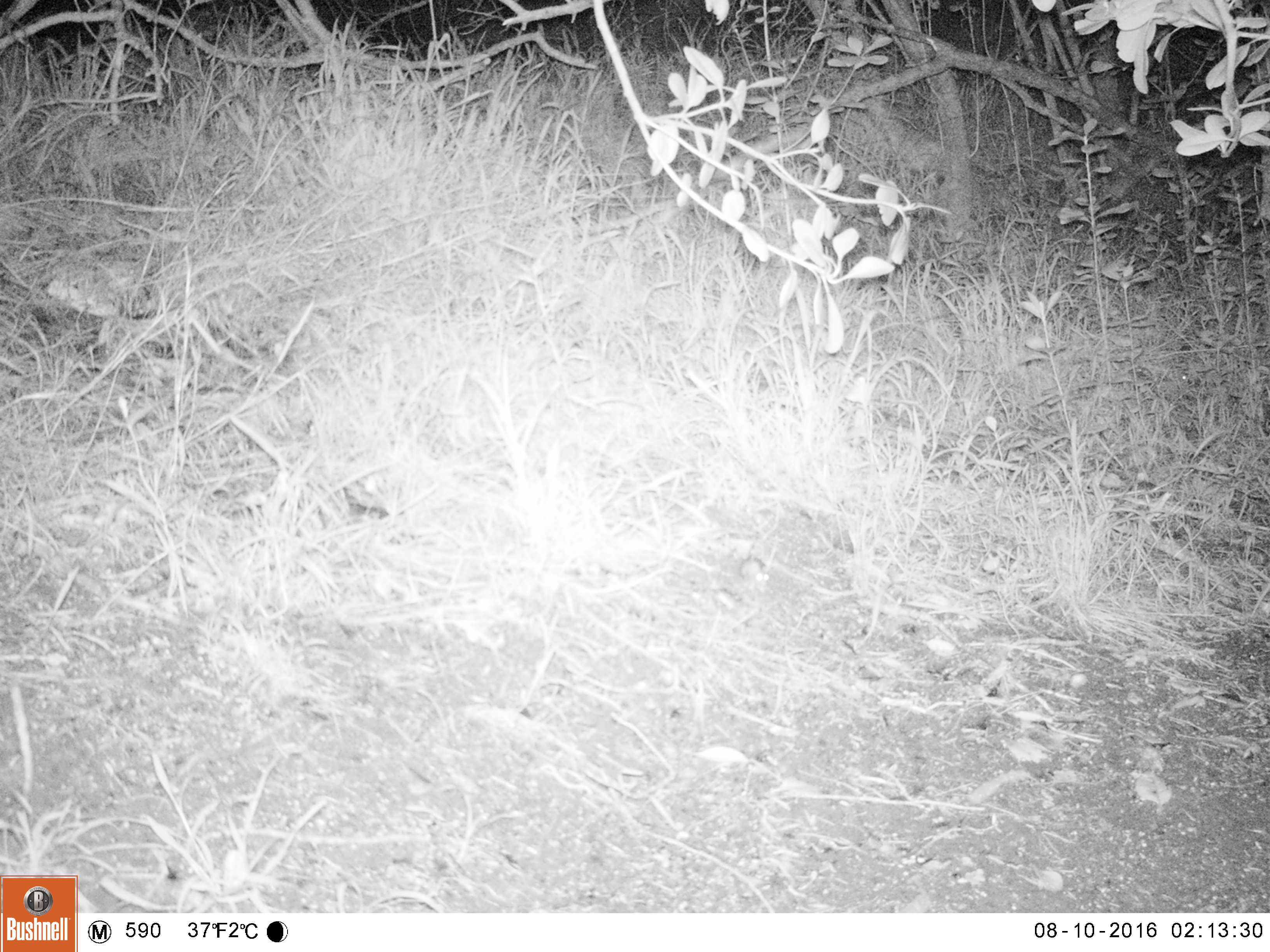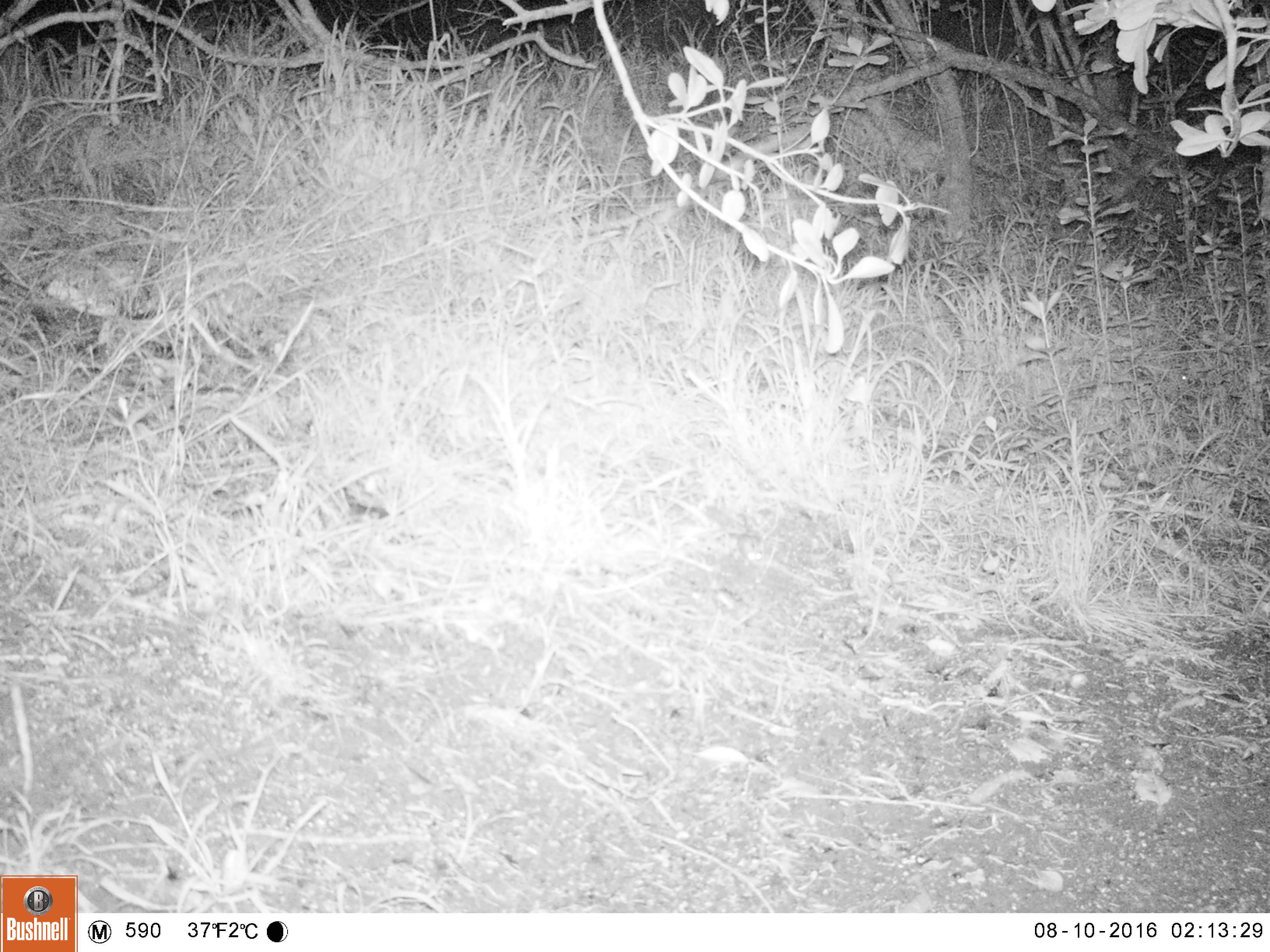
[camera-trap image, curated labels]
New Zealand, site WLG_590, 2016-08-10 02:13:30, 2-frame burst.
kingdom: Animalia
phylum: Chordata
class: Mammalia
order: Rodentia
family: Muridae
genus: Mus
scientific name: Mus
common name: mouse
Mouse (Mus).